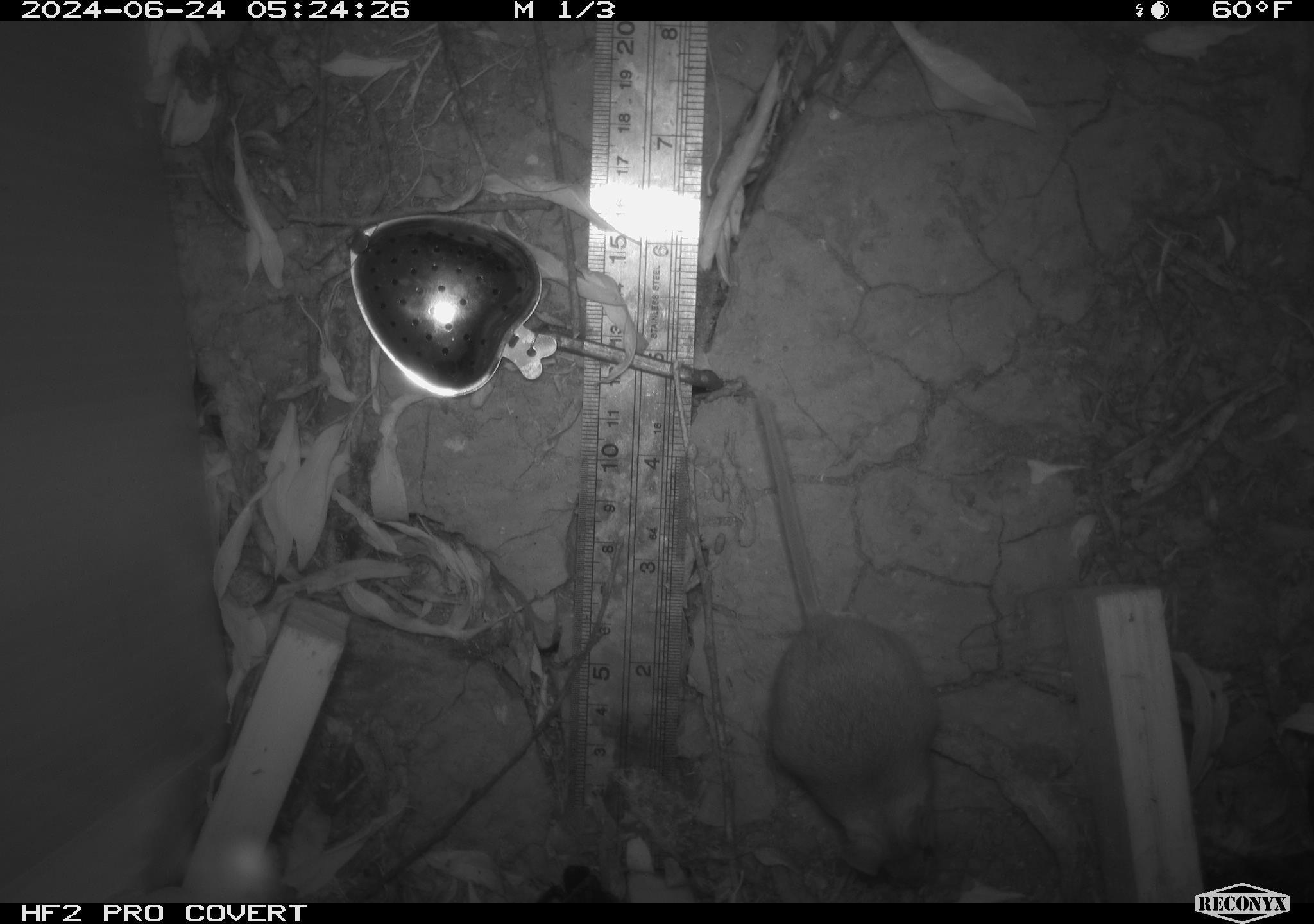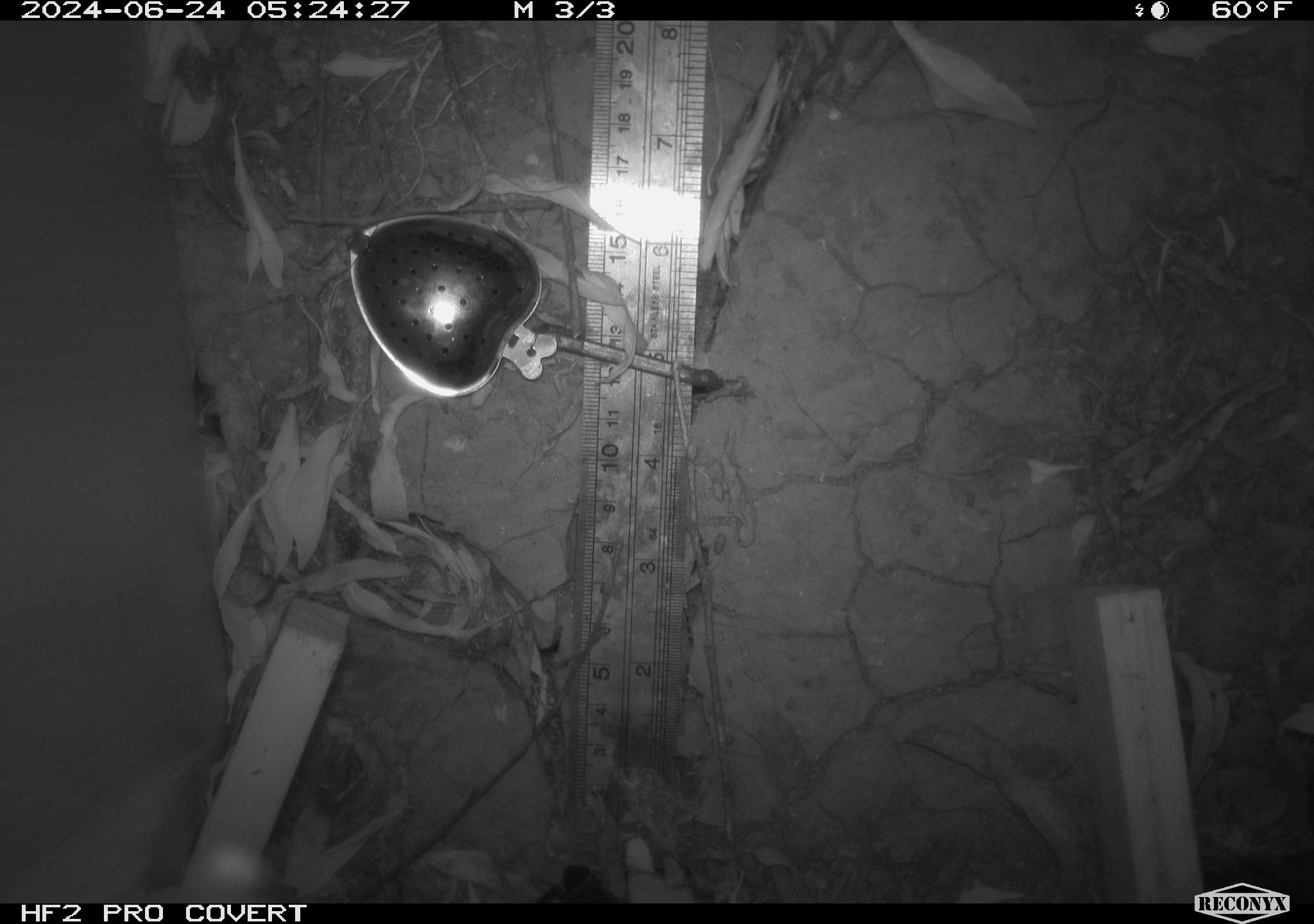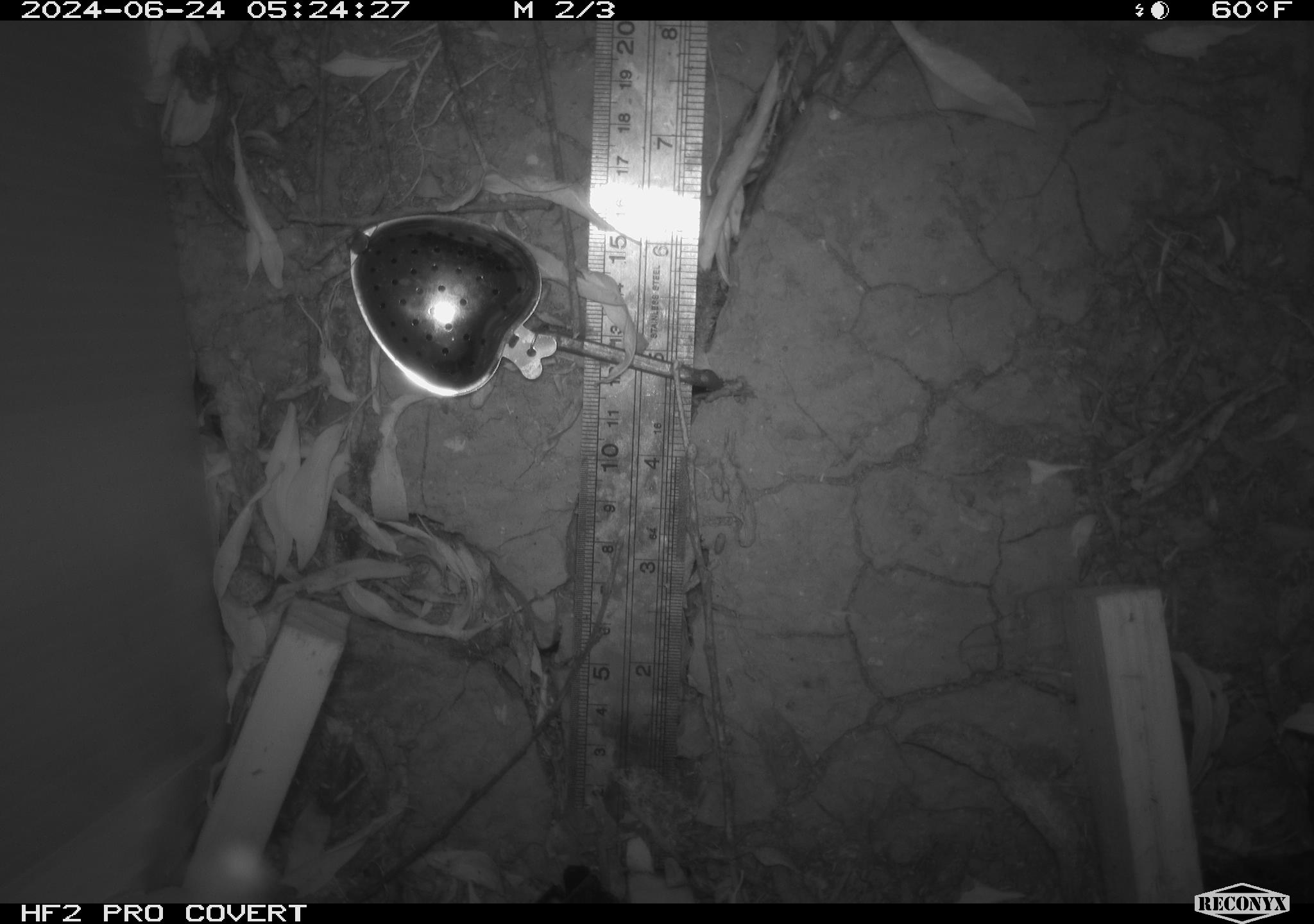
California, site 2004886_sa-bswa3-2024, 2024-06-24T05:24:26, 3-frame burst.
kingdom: Animalia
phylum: Chordata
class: Mammalia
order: Rodentia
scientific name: Rodentia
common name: mouse species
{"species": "mouse species (Rodentia)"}